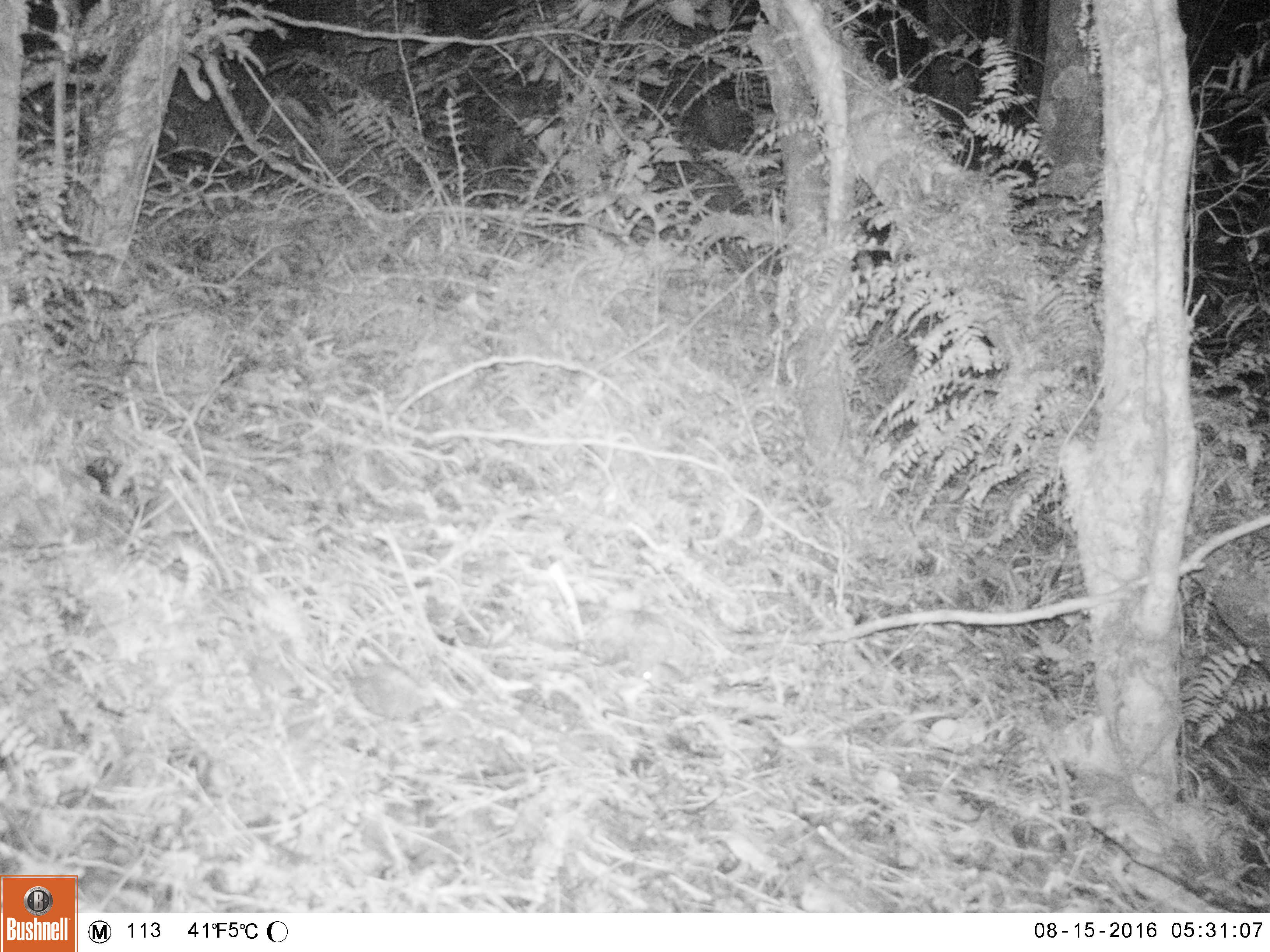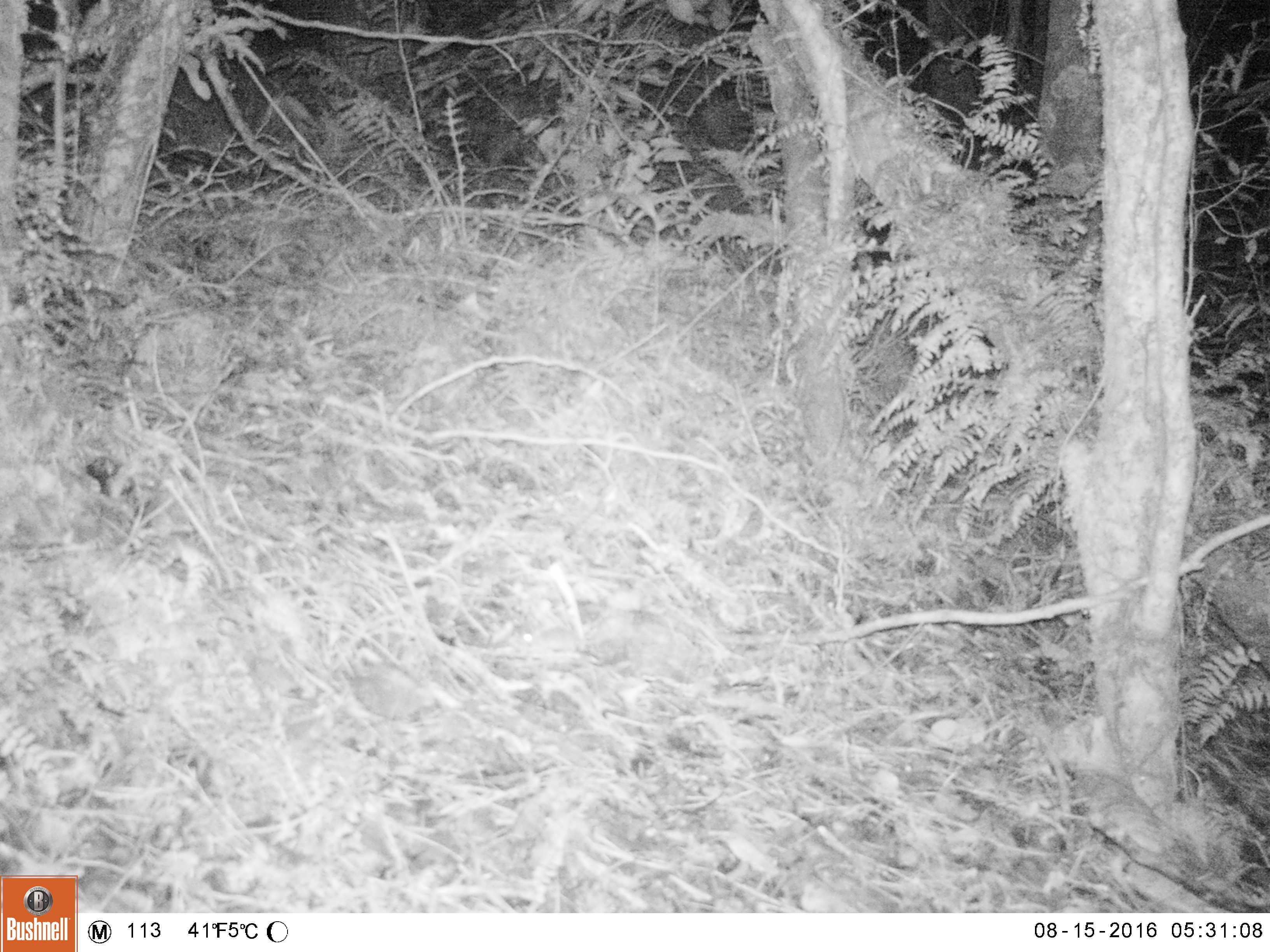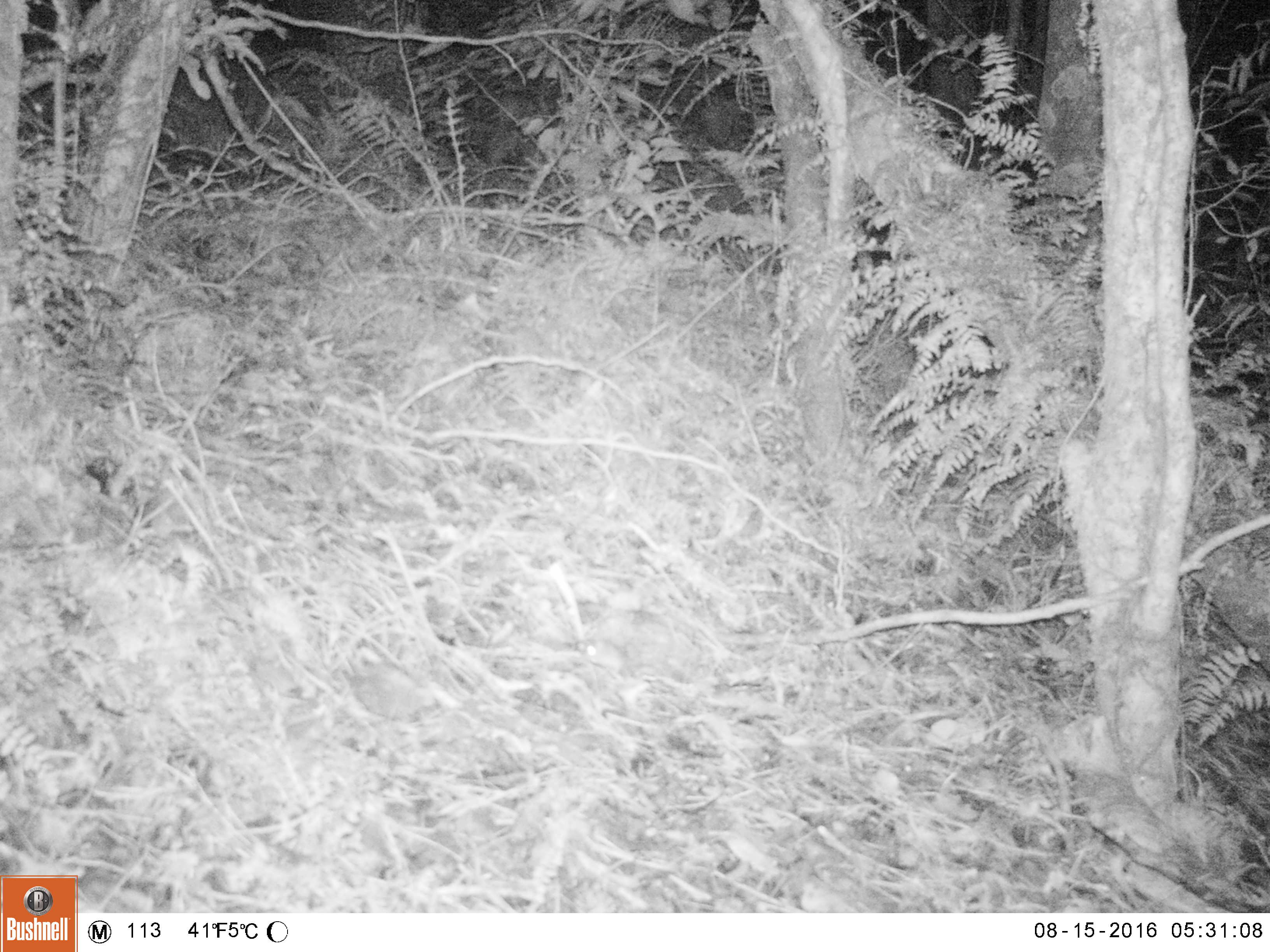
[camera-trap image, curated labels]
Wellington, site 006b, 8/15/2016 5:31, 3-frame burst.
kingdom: Animalia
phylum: Chordata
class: Mammalia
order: Rodentia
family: Muridae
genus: Mus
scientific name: Mus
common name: mouse